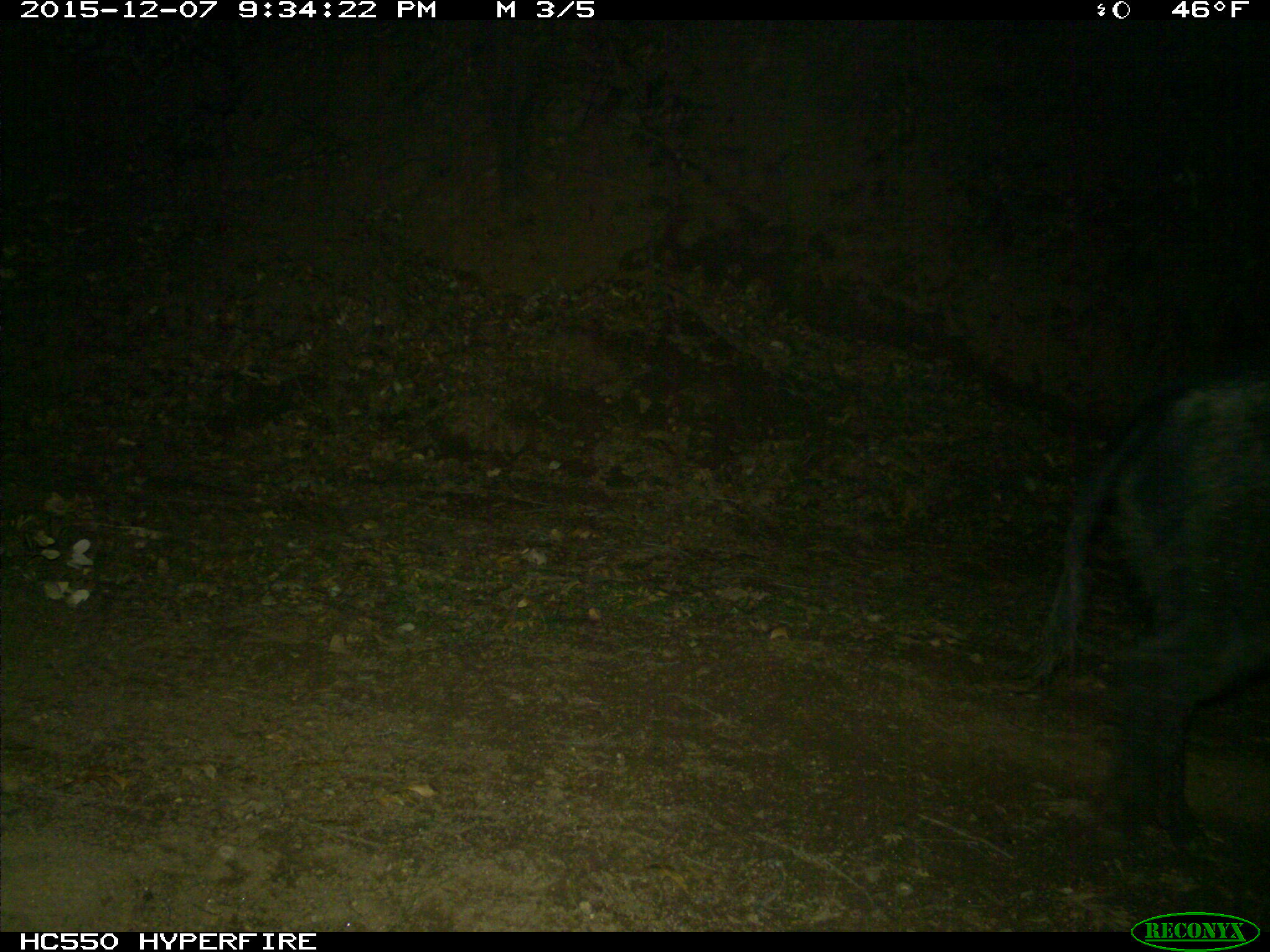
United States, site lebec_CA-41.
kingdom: Animalia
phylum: Chordata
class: Mammalia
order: Artiodactyla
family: Suidae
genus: Sus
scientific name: Sus scrofa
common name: wild boar